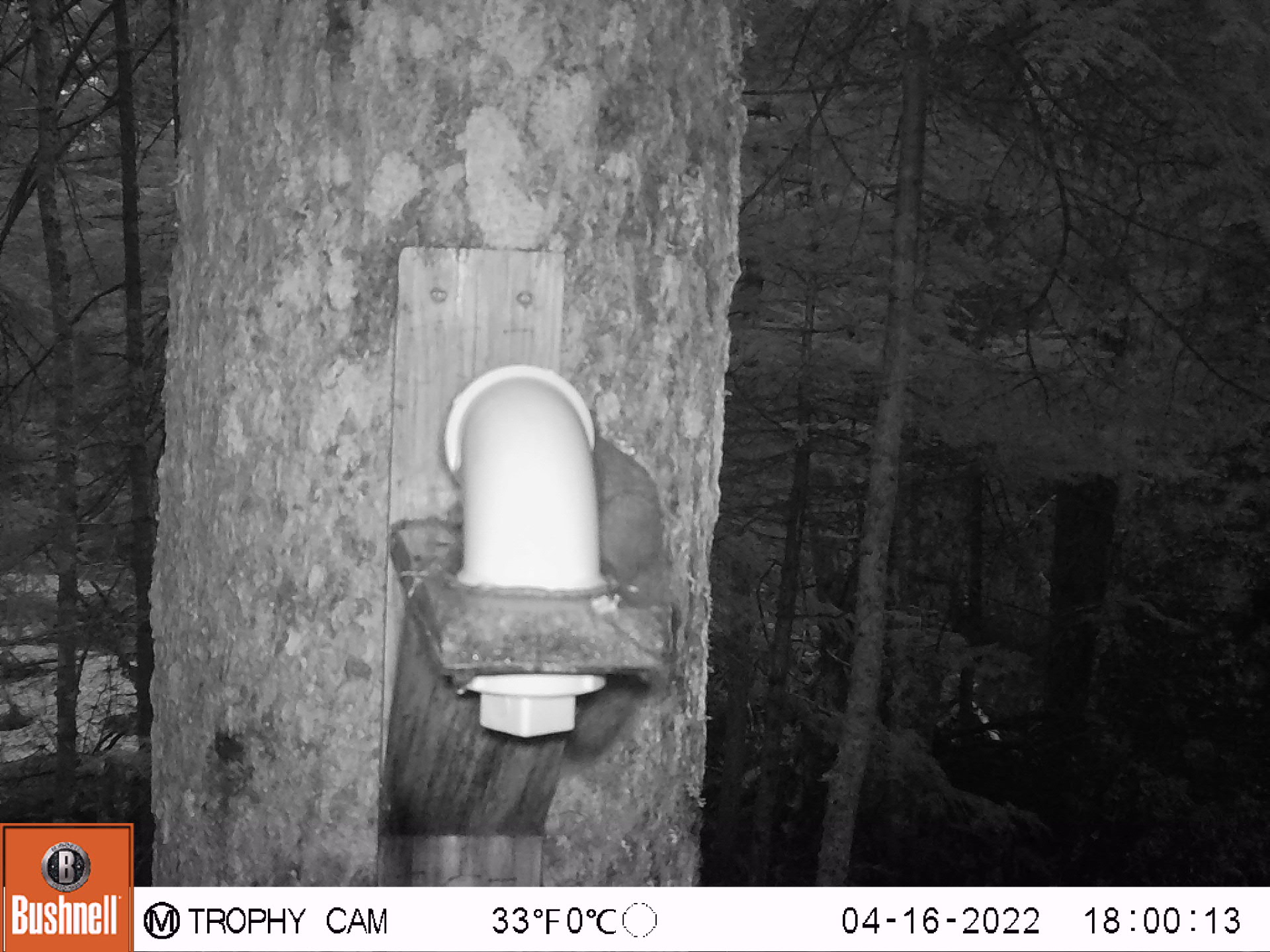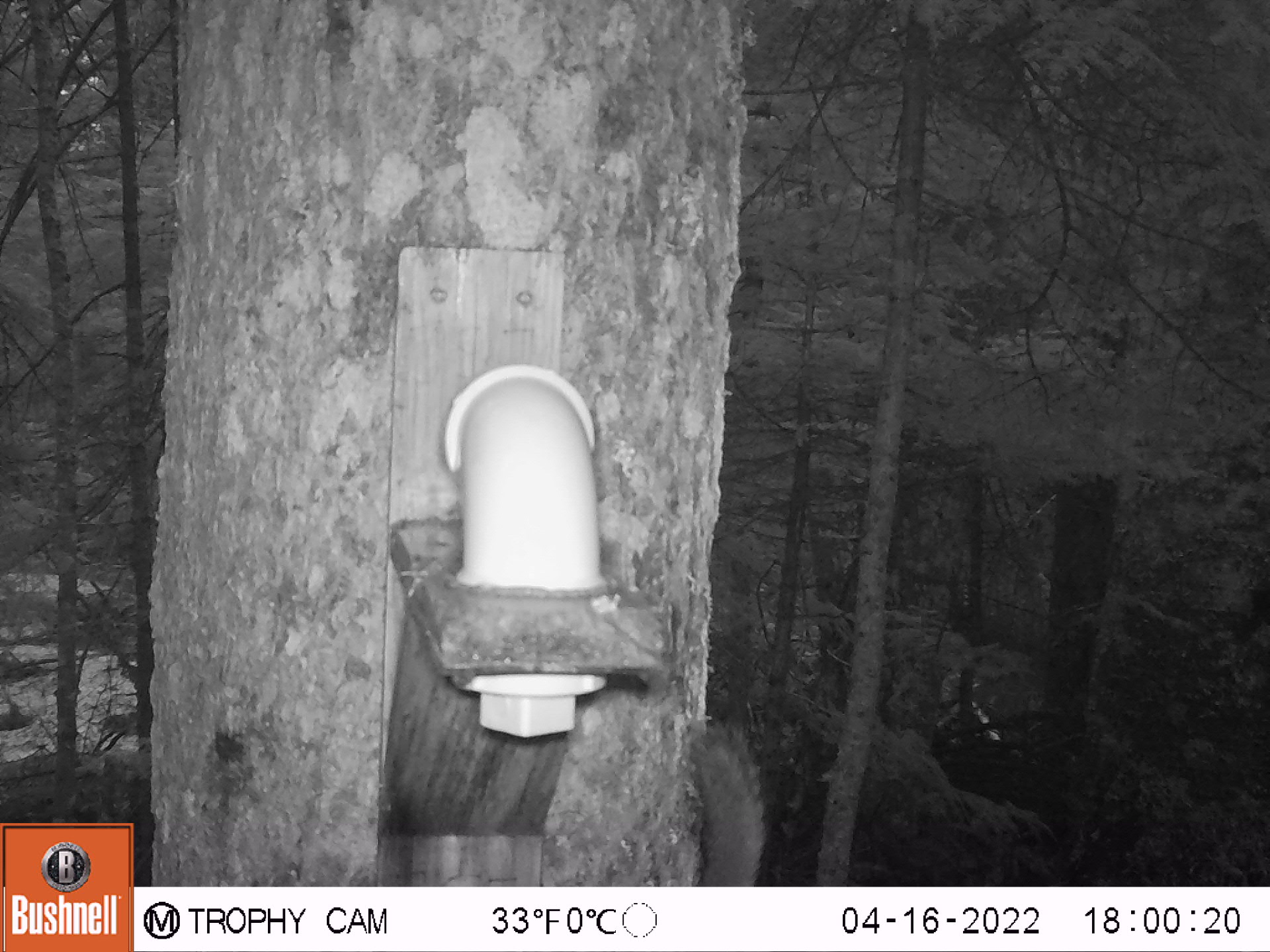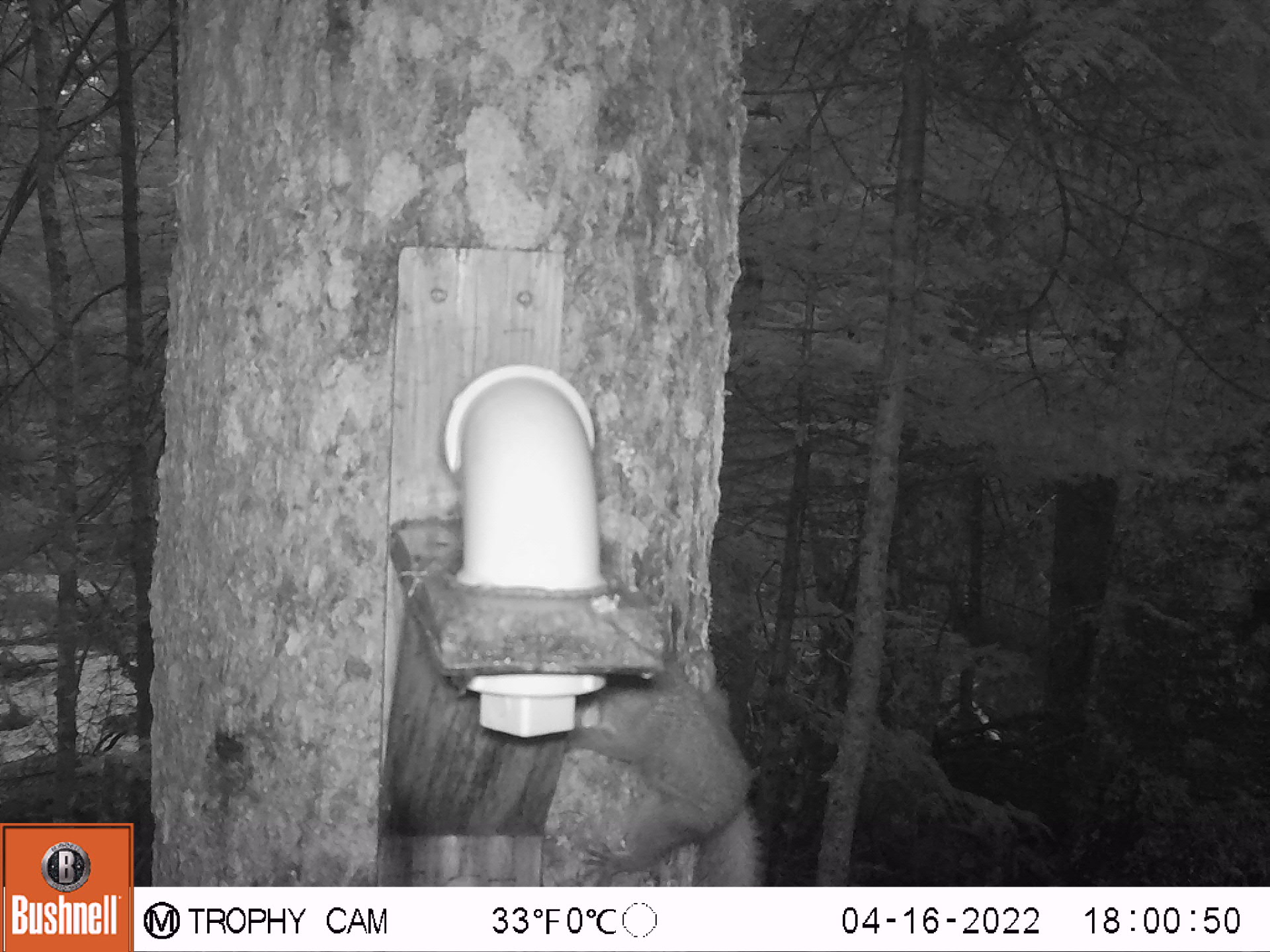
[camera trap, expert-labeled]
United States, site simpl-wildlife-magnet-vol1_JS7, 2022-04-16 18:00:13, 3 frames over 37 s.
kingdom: Animalia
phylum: Chordata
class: Mammalia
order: Rodentia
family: Sciuridae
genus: Tamiasciurus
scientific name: Tamiasciurus hudsonicus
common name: red squirrel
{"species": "red squirrel (Tamiasciurus hudsonicus)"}